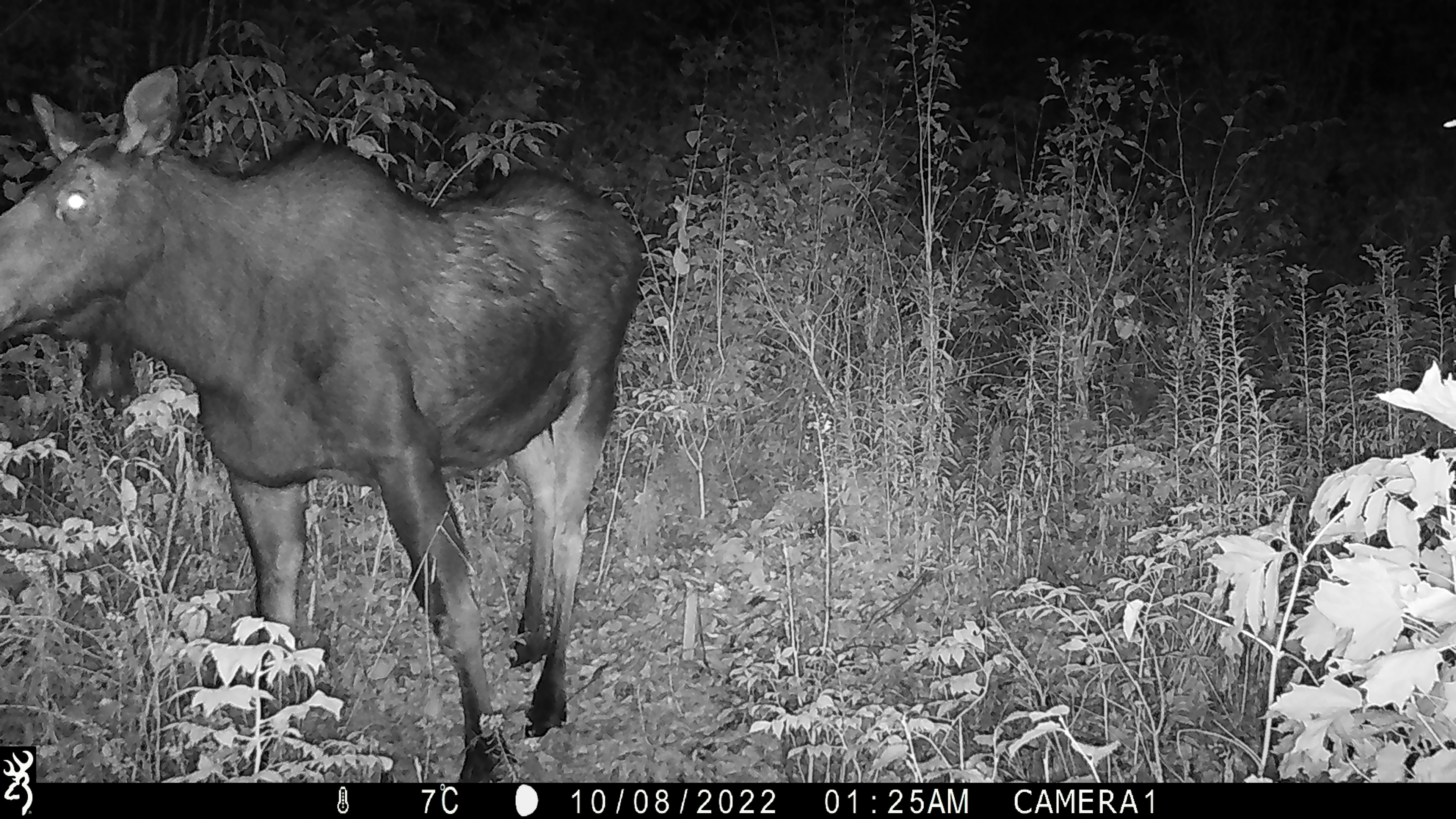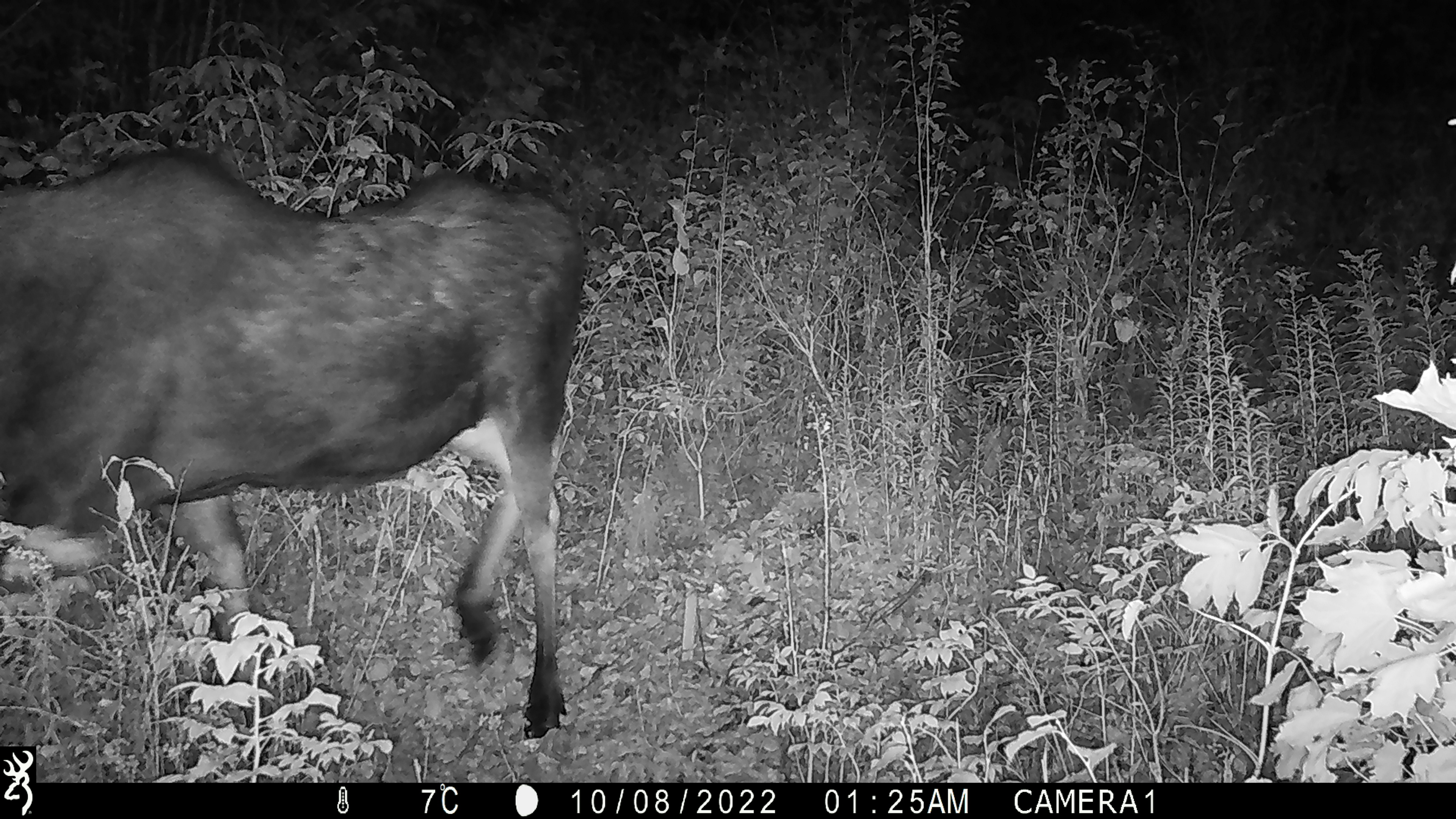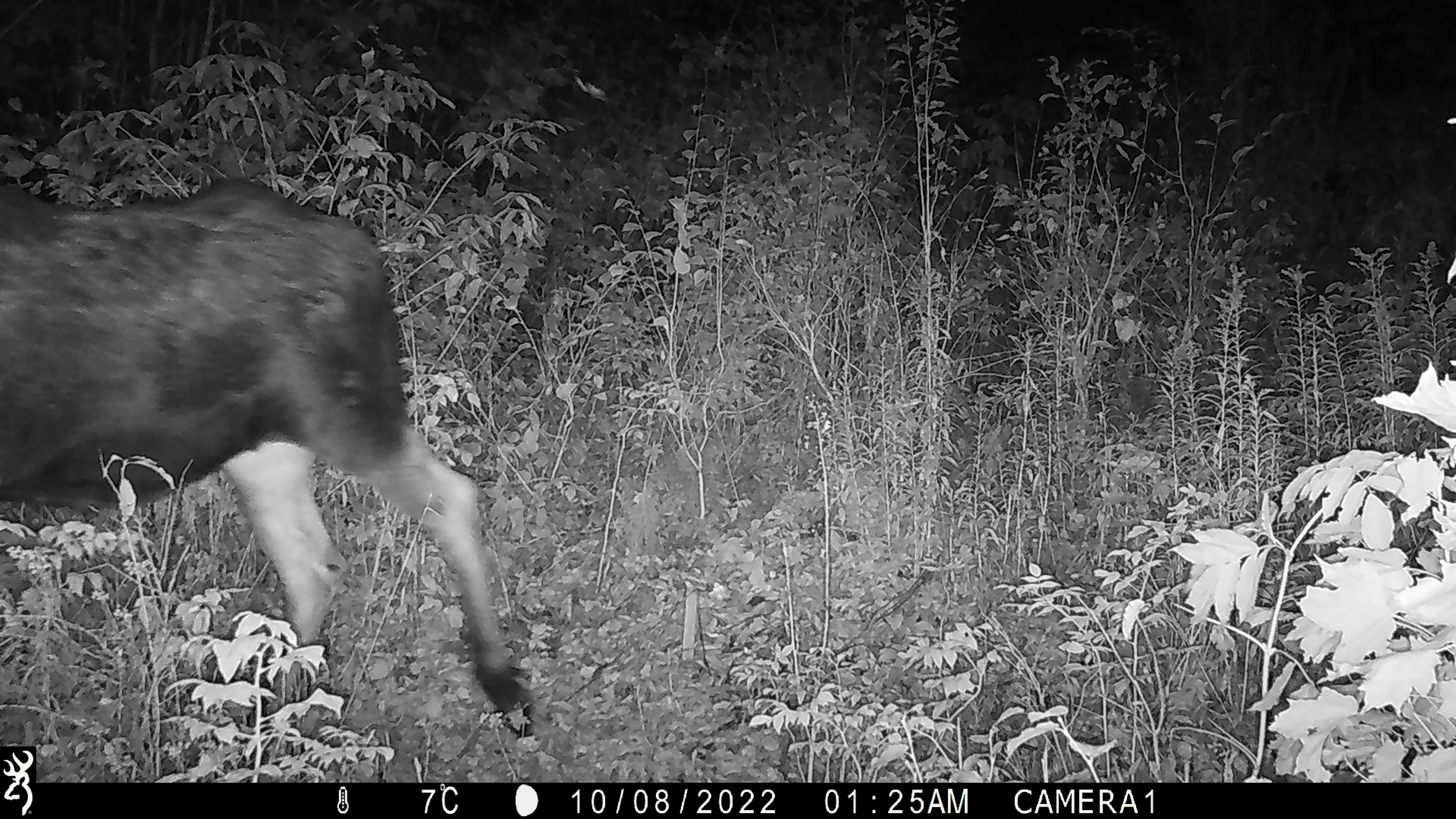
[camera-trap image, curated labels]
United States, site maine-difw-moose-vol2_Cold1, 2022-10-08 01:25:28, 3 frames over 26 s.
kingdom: Animalia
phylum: Chordata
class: Mammalia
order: Artiodactyla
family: Cervidae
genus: Alces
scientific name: Alces alces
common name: moose